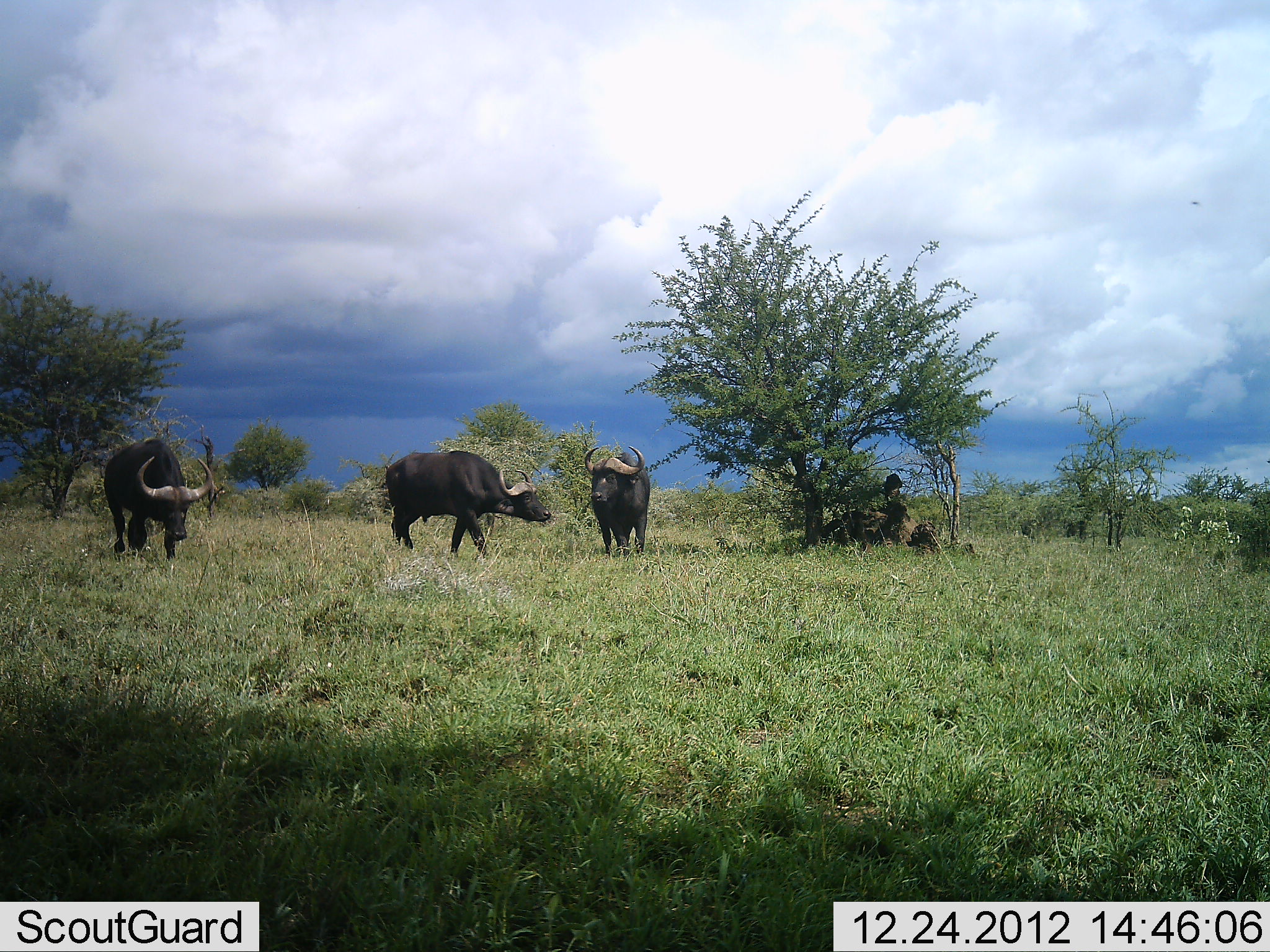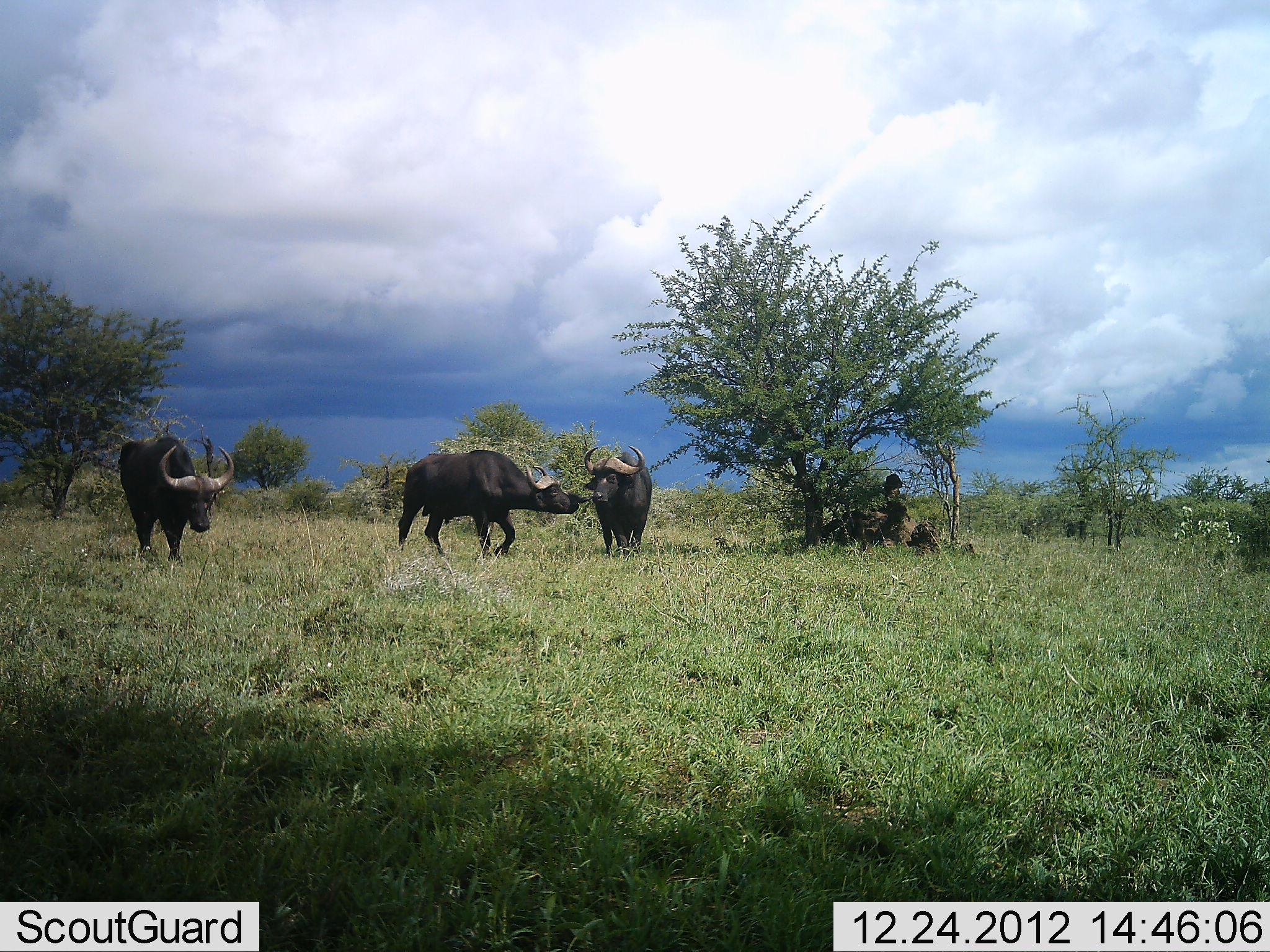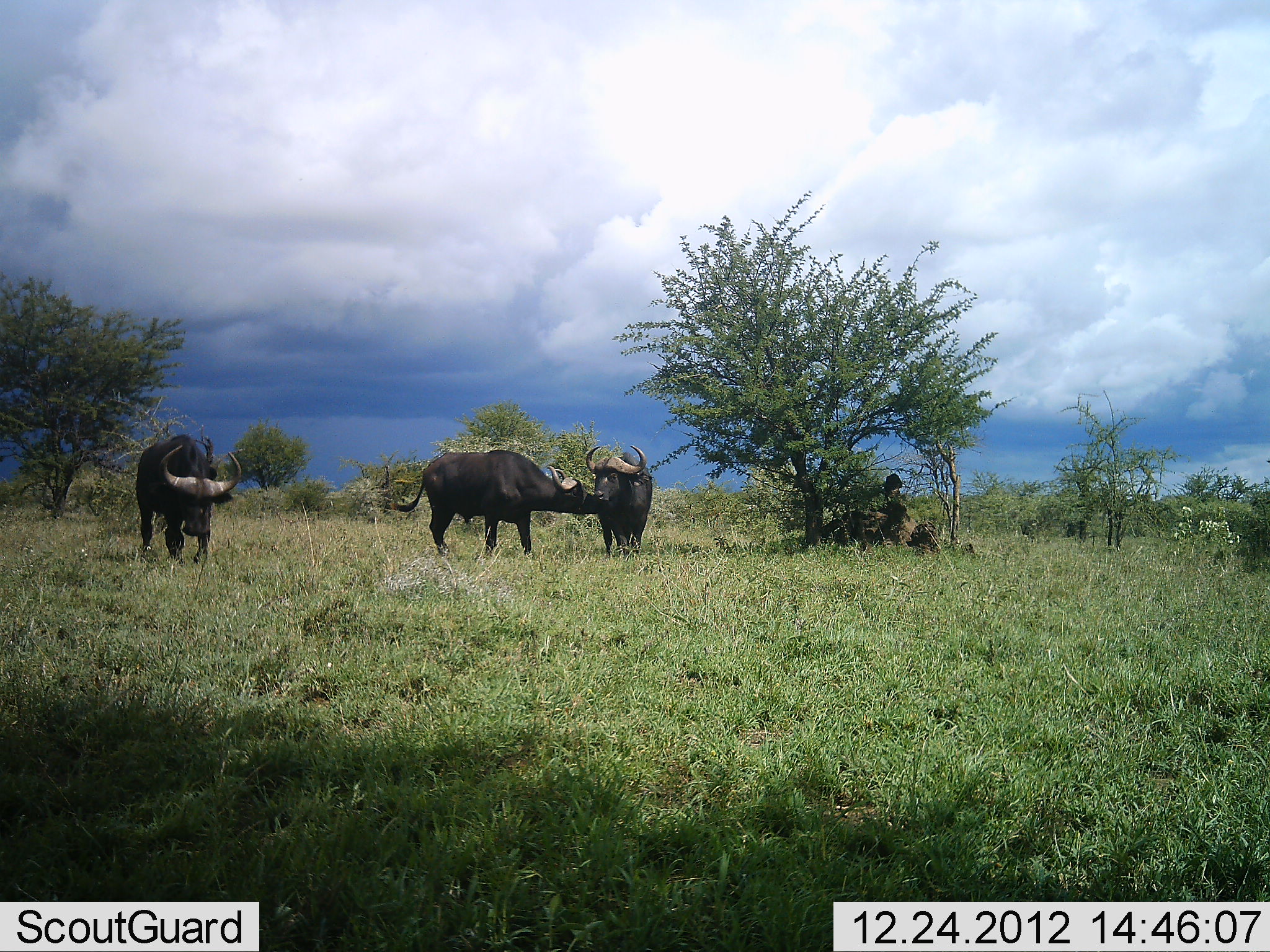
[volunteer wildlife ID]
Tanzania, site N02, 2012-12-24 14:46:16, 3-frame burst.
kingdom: Animalia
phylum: Chordata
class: Mammalia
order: Artiodactyla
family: Bovidae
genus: Syncerus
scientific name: Syncerus caffer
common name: cape buffalo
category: buffalo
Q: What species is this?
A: Buffalo (cape buffalo) (Syncerus caffer).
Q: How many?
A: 3.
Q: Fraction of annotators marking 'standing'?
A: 38%.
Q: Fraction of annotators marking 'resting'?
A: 8%.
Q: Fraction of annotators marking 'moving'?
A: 81%.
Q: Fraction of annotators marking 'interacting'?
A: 35%.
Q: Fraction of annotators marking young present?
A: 0%.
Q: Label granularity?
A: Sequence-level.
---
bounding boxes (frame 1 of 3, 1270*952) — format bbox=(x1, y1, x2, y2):
animal: bbox=(385, 450, 552, 563); bbox=(102, 438, 213, 565); bbox=(585, 445, 651, 558)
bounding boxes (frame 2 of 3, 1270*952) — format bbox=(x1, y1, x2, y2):
animal: bbox=(397, 450, 582, 560); bbox=(120, 435, 235, 564); bbox=(584, 445, 654, 557)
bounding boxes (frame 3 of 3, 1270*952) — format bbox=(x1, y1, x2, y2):
animal: bbox=(390, 450, 602, 559); bbox=(135, 435, 242, 565); bbox=(586, 445, 653, 560)